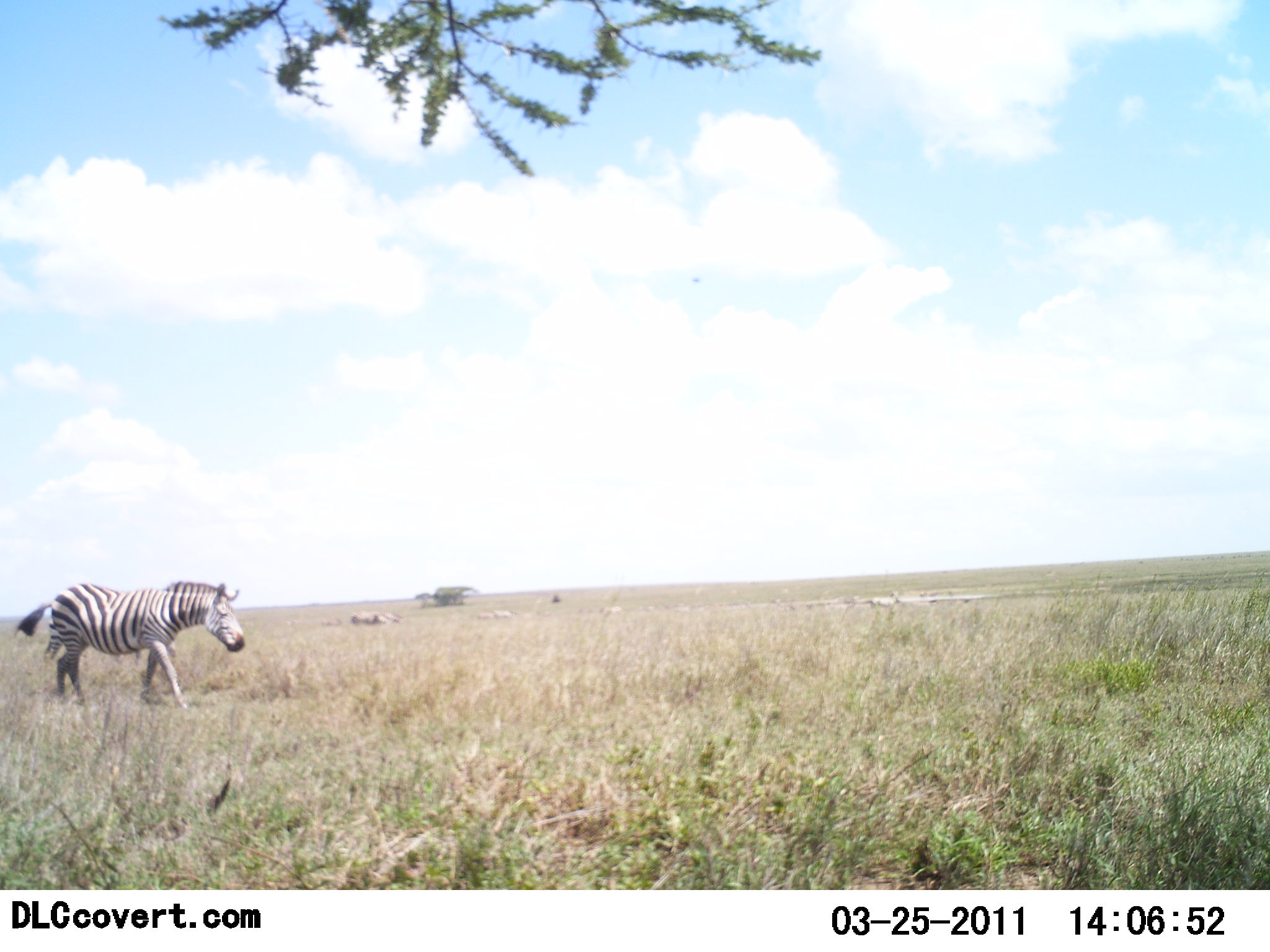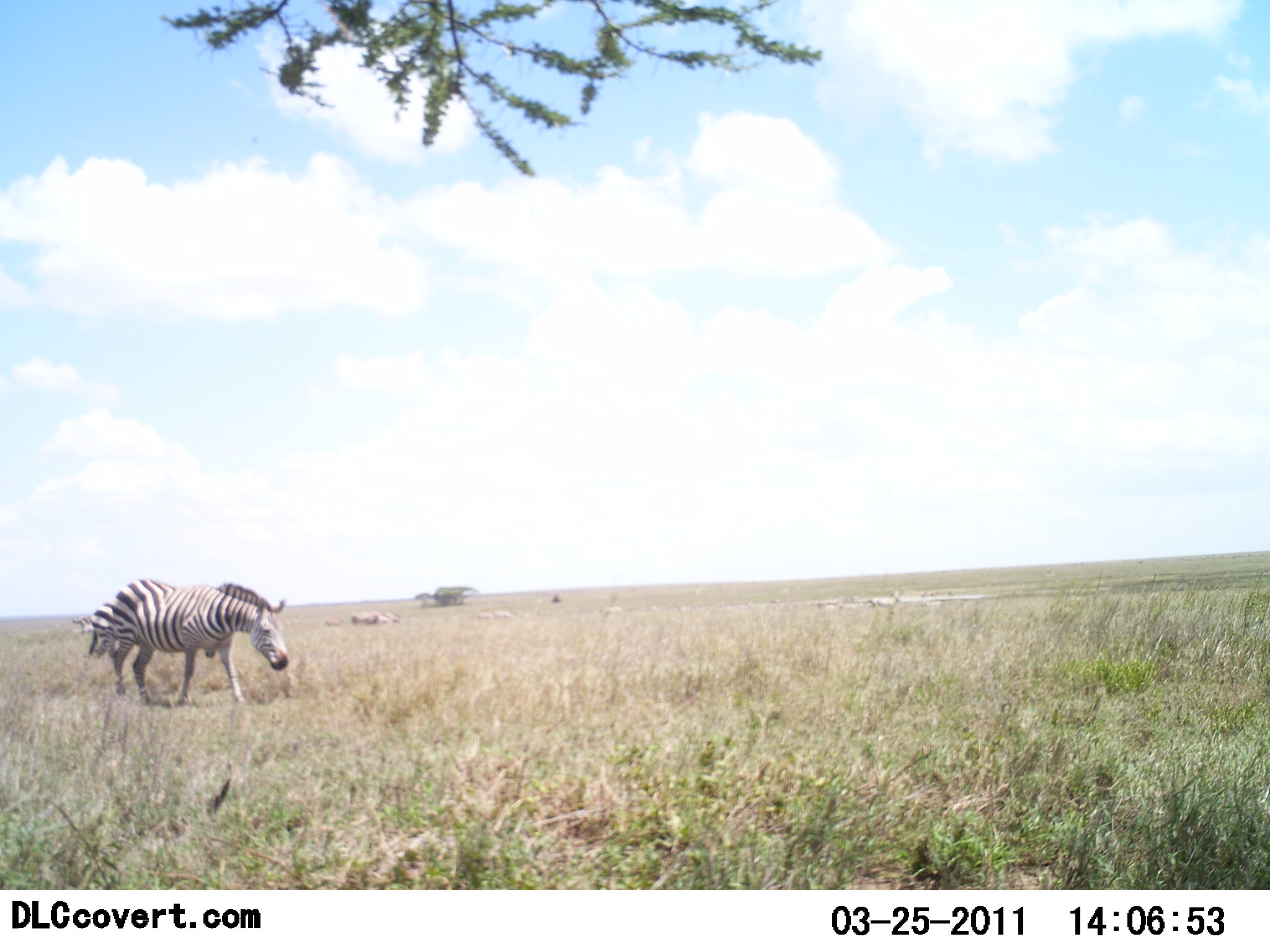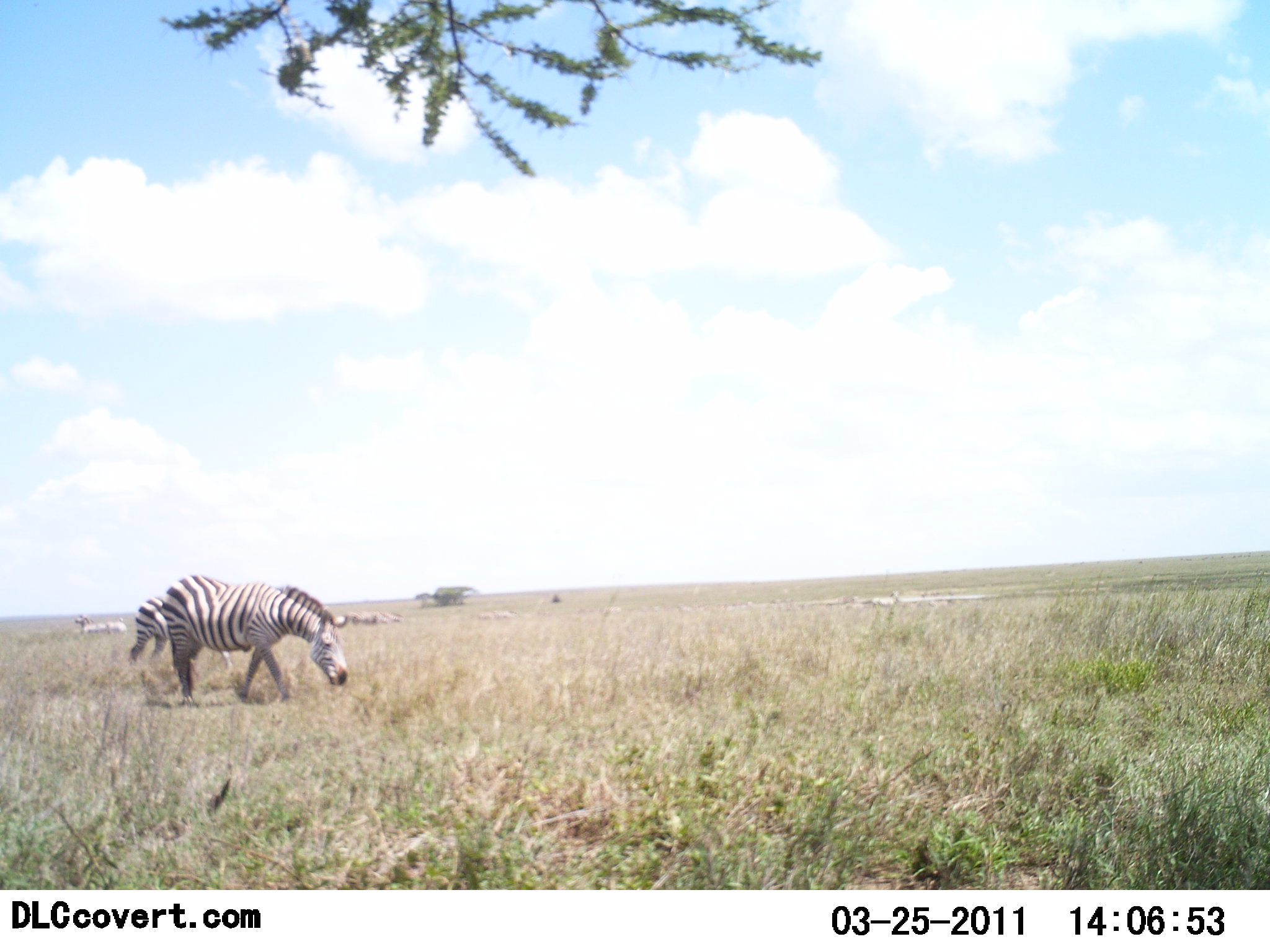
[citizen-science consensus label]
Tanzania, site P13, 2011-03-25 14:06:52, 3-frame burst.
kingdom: Animalia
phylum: Chordata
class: Mammalia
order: Perissodactyla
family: Equidae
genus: Equus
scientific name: Equus quagga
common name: plains zebra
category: zebra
Zebra (plains zebra) (Equus quagga), count 2. Behavior (volunteer vote fractions): standing 0%, resting 0%, moving 83%, interacting 0%. Young present (vote fraction): 0%. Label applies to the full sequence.